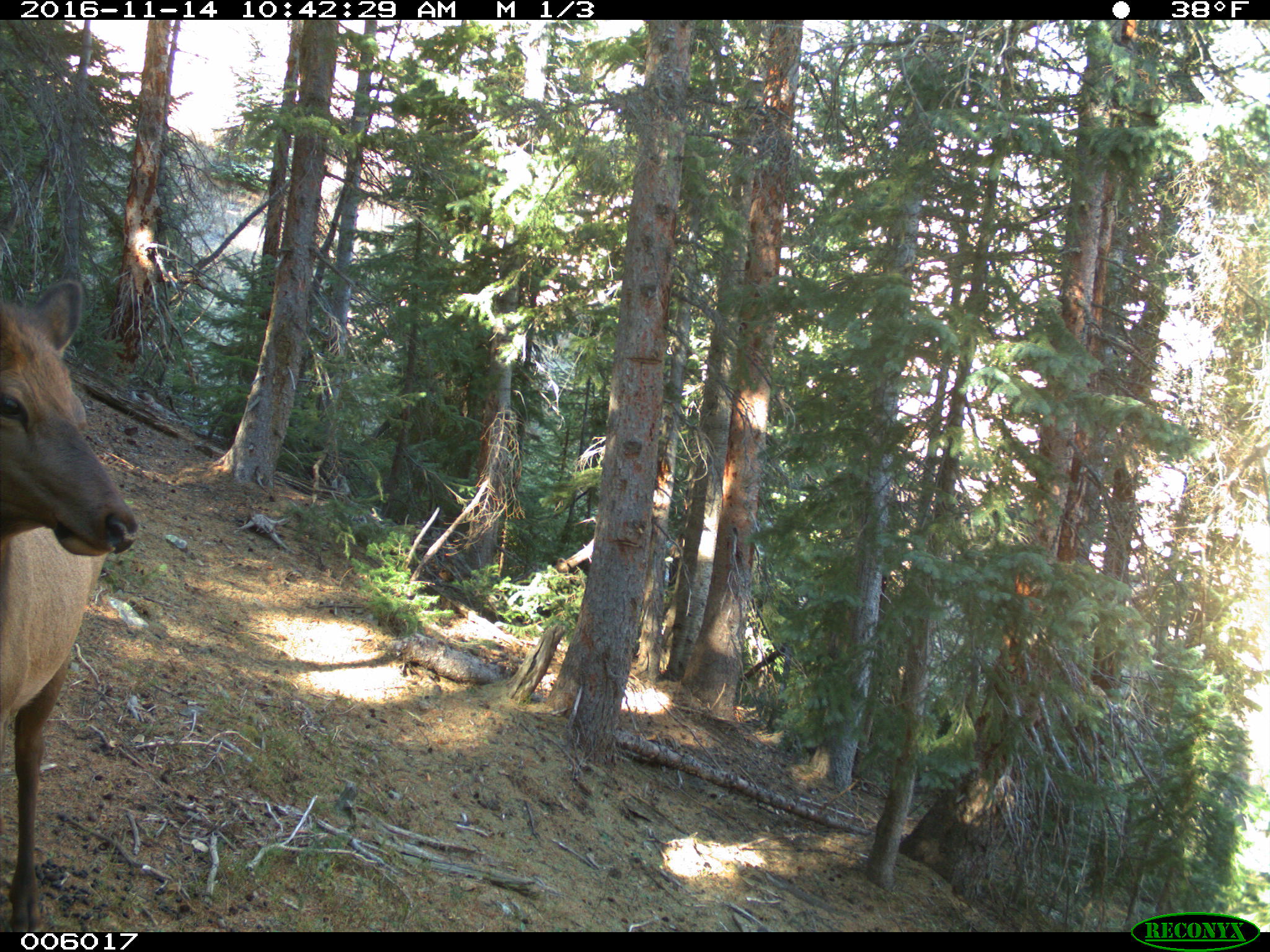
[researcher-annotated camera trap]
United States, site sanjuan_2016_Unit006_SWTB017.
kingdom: Animalia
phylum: Chordata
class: Mammalia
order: Artiodactyla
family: Cervidae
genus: Cervus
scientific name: Cervus elaphus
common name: red deer